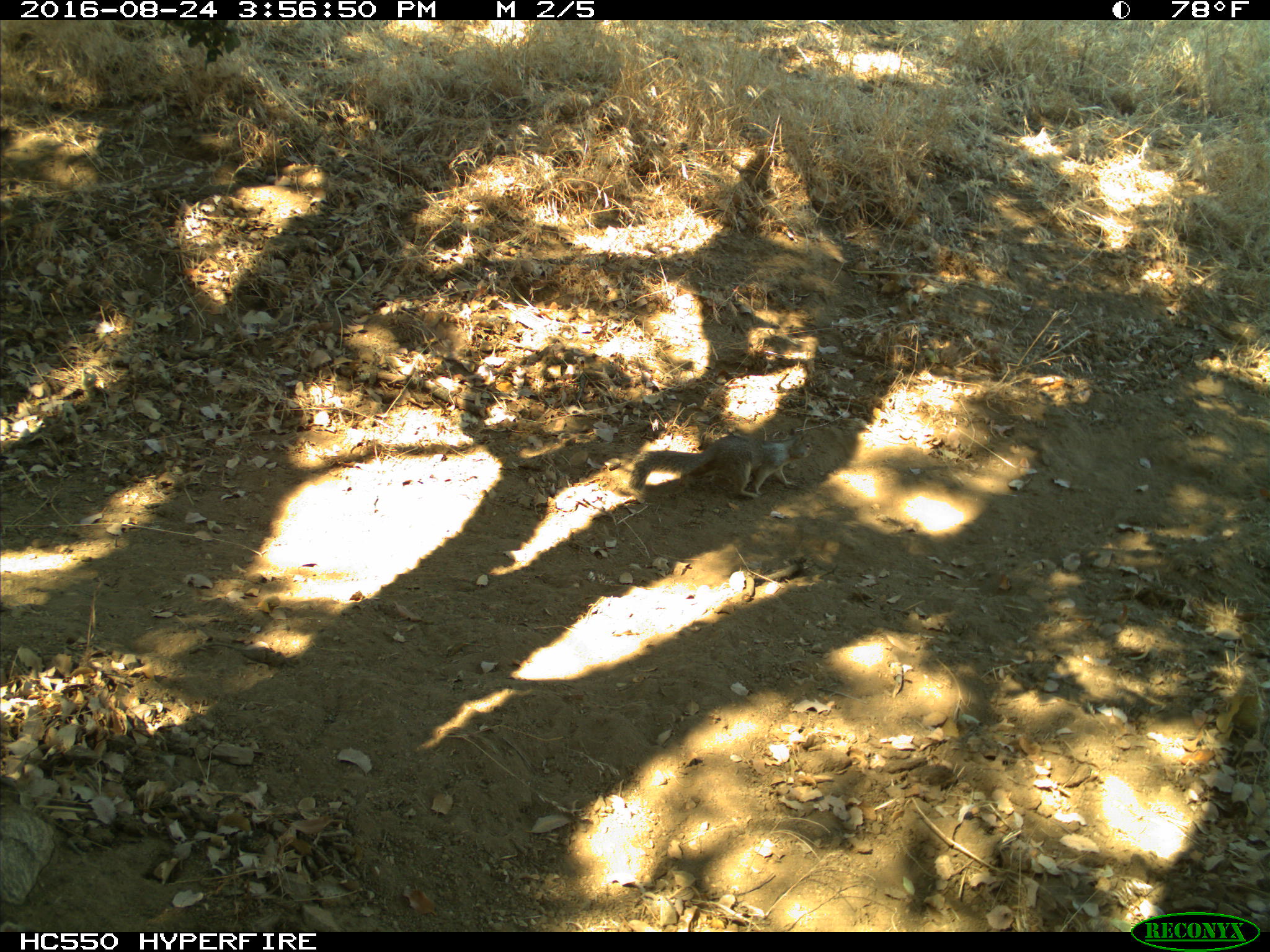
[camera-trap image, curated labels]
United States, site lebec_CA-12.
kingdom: Animalia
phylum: Chordata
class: Mammalia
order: Rodentia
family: Sciuridae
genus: Otospermophilus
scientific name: Otospermophilus beecheyi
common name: california ground squirrel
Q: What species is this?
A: Otospermophilus beecheyi (california ground squirrel).